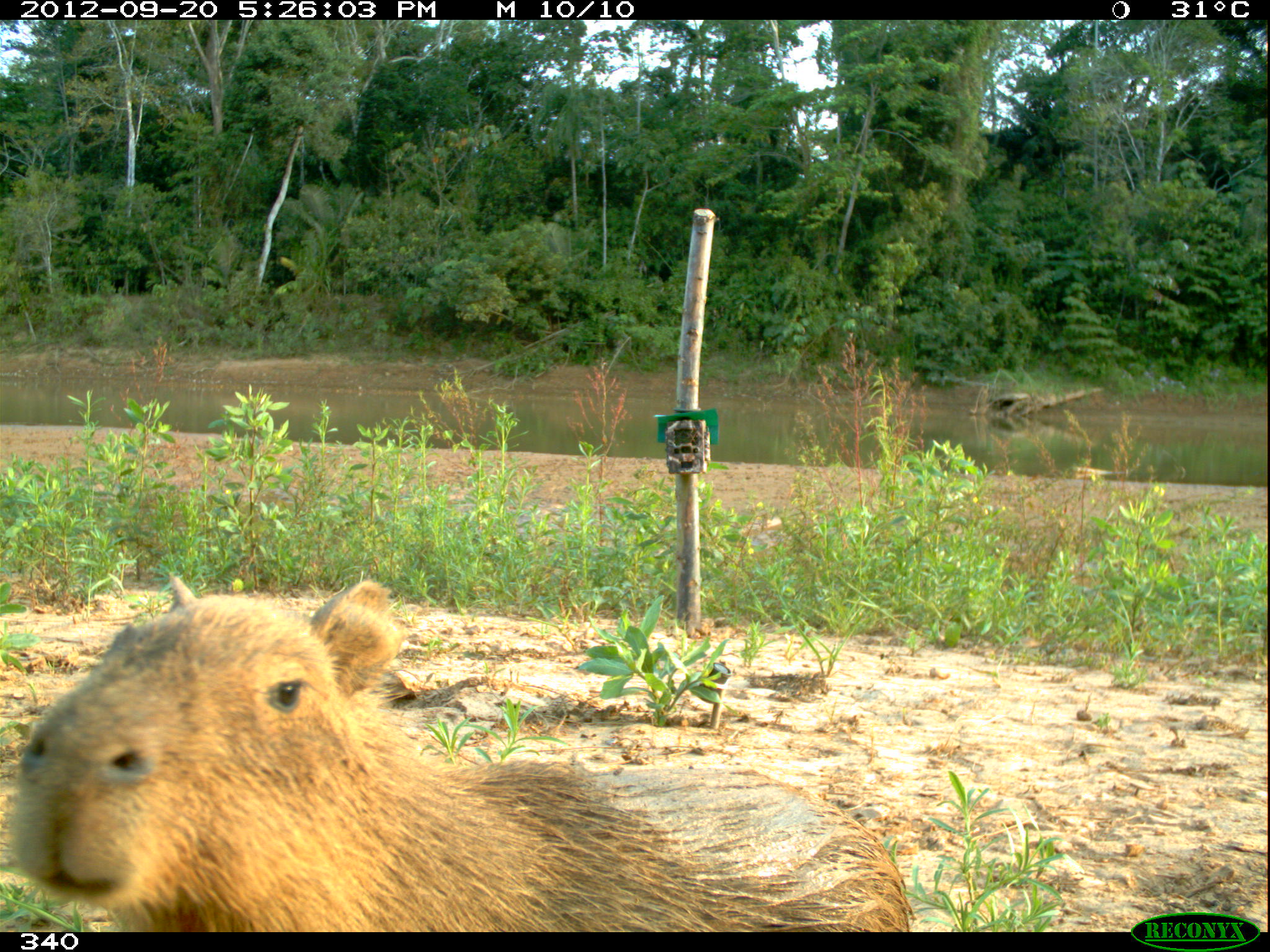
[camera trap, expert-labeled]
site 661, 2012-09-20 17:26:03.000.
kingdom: Animalia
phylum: Chordata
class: Mammalia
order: Rodentia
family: Caviidae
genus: Hydrochoerus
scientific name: Hydrochoerus hydrochaeris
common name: capybara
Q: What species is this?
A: Hydrochoerus hydrochaeris (capybara).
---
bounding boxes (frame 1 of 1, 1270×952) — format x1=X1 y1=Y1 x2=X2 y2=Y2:
hydrochoerus hydrochaeris: x1=0 y1=573 x2=913 y2=932